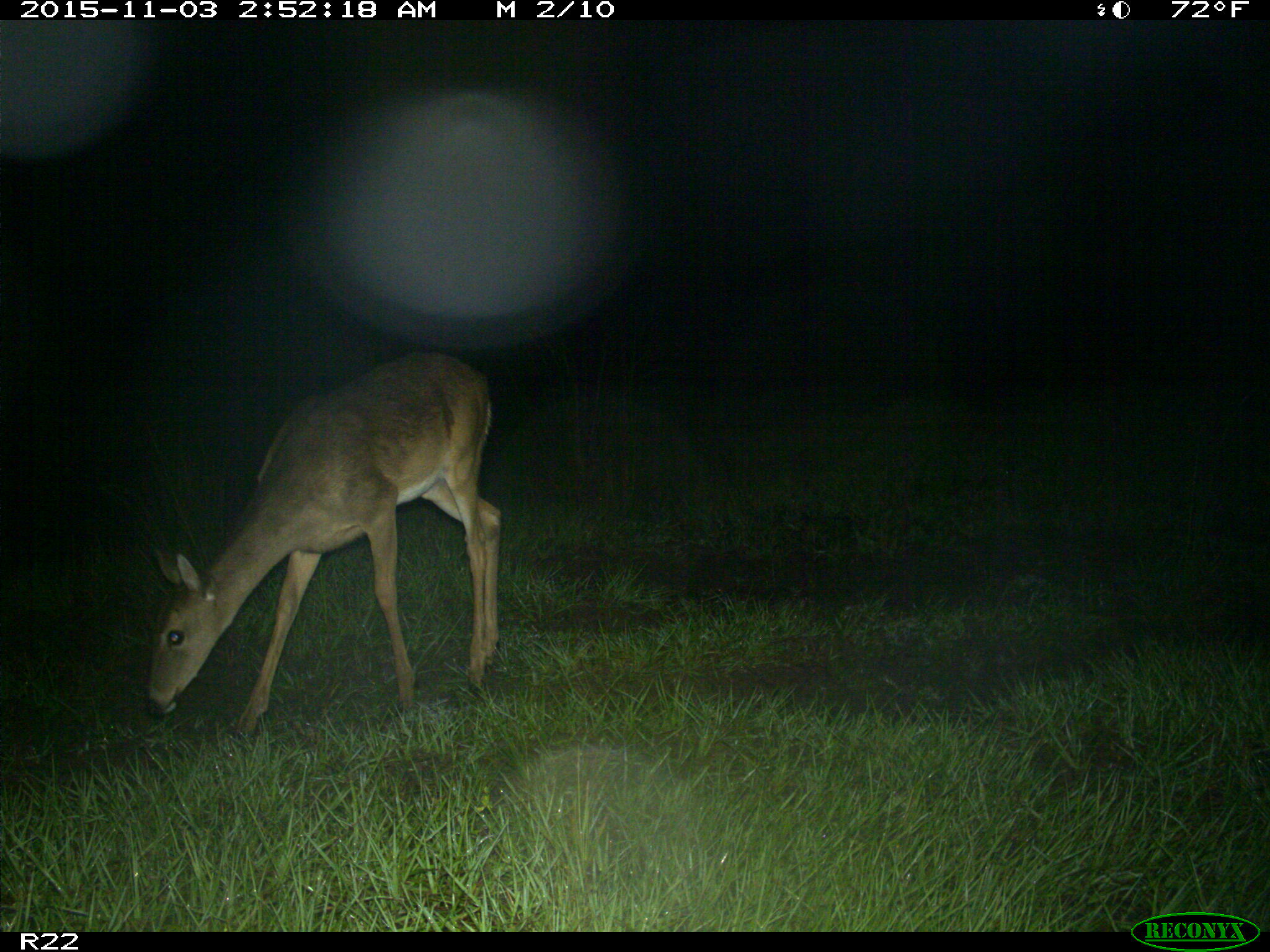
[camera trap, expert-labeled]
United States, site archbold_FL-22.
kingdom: Animalia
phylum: Chordata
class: Mammalia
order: Artiodactyla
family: Cervidae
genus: Odocoileus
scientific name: Odocoileus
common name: deer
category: unidentified deer